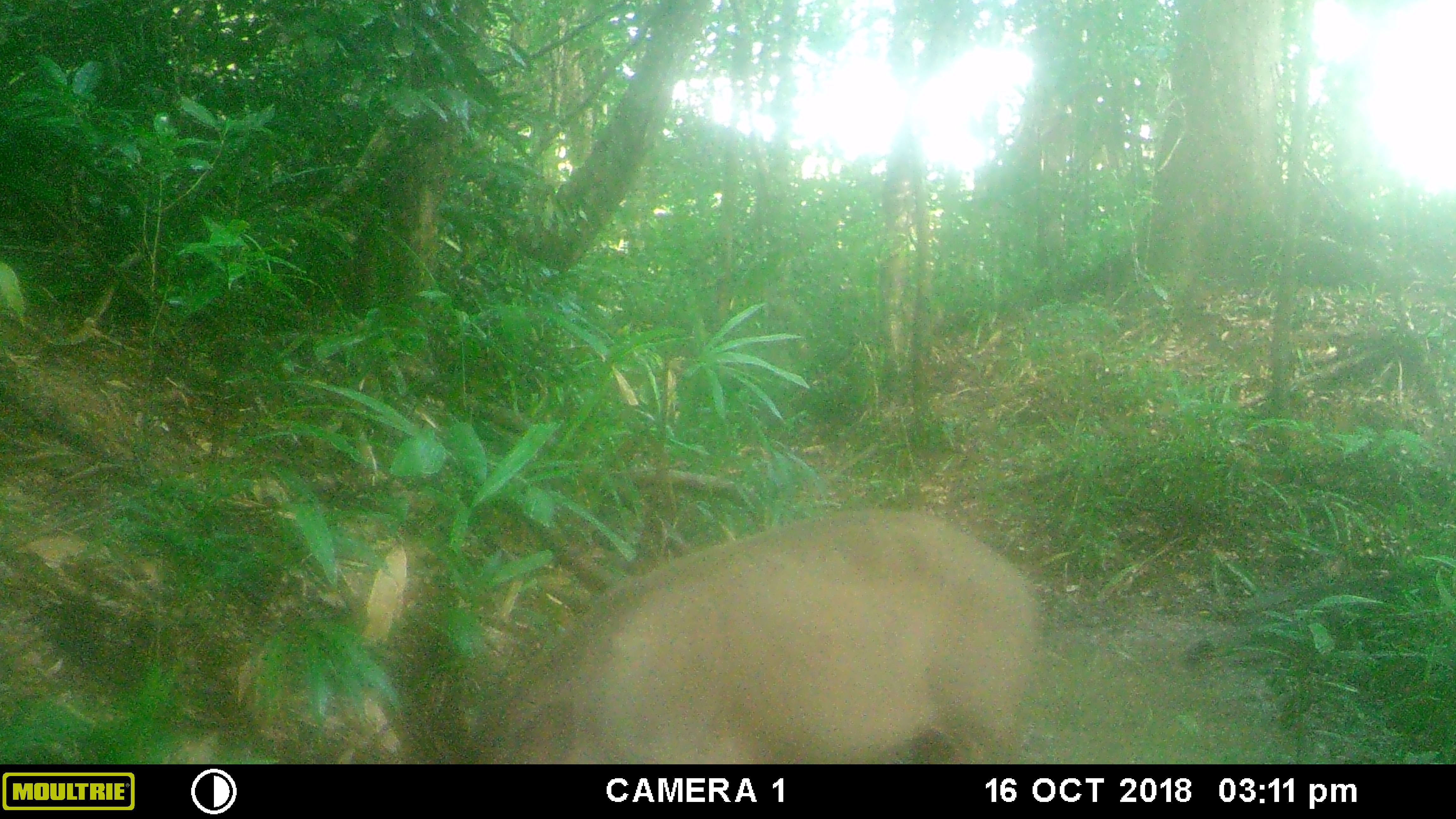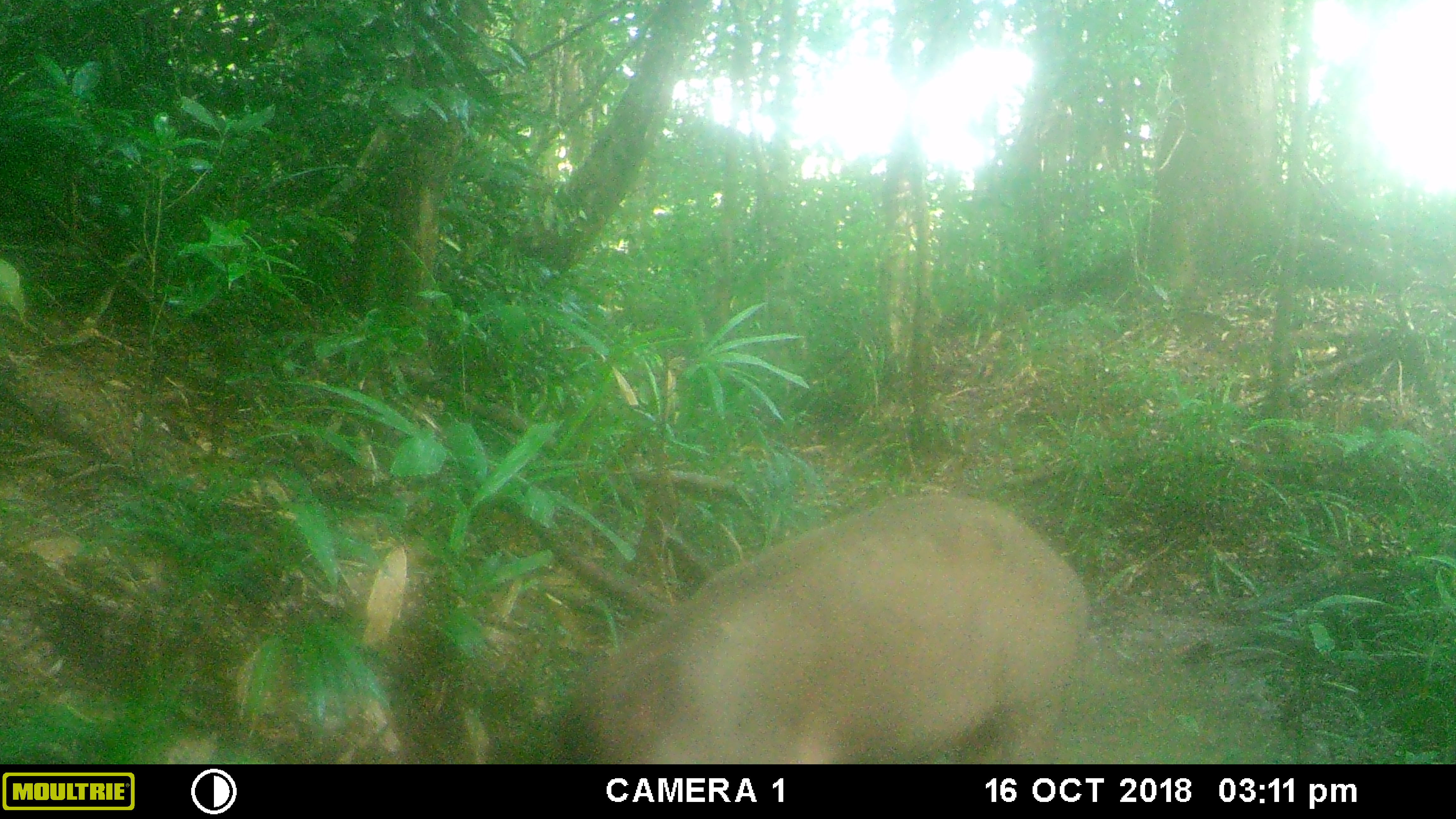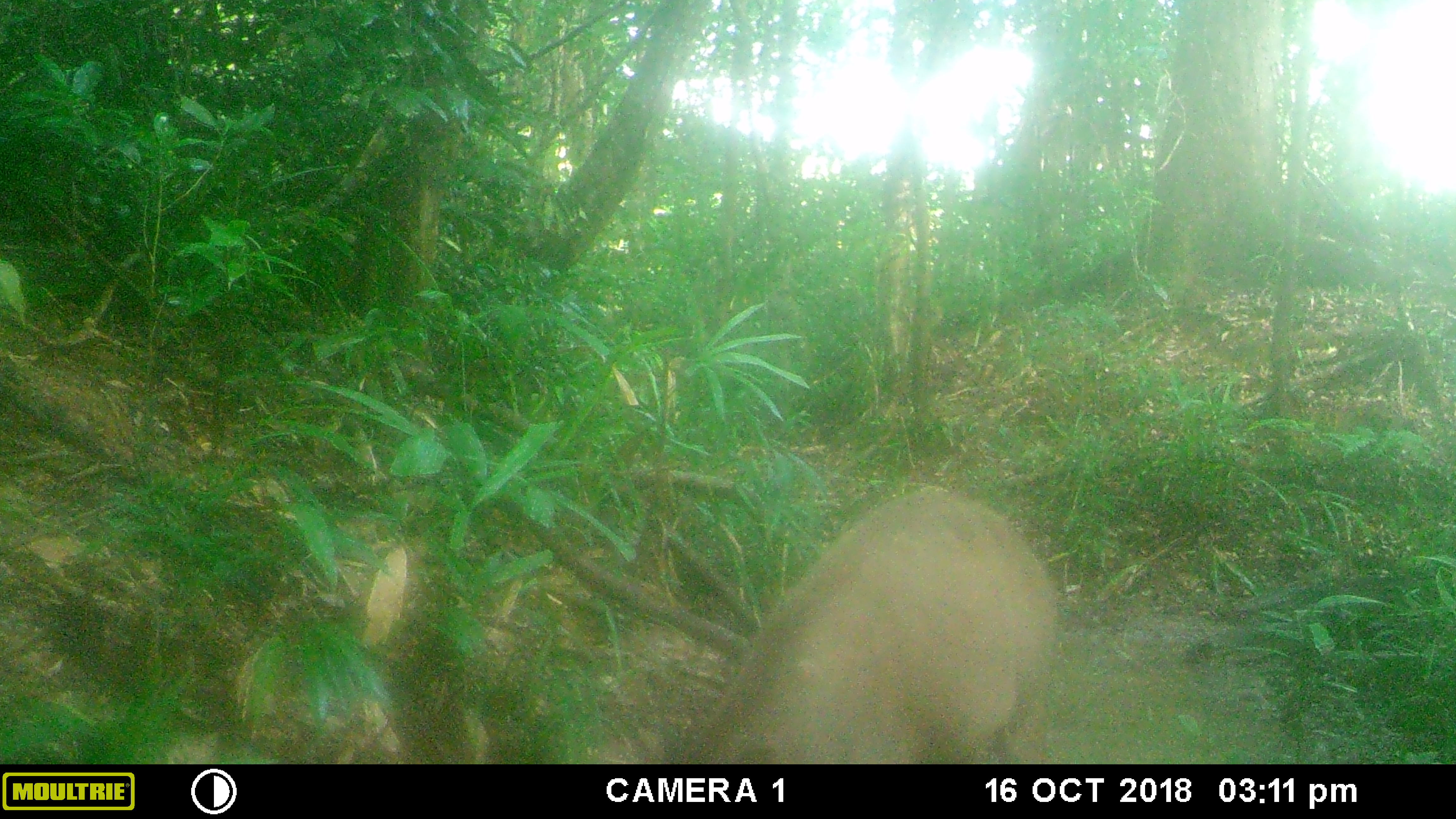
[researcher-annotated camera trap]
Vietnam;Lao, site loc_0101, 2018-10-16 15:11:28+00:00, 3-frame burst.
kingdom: Animalia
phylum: Chordata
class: Mammalia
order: Artiodactyla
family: Suidae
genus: Sus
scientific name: Sus scrofa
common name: eurasian wild pig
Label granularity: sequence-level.